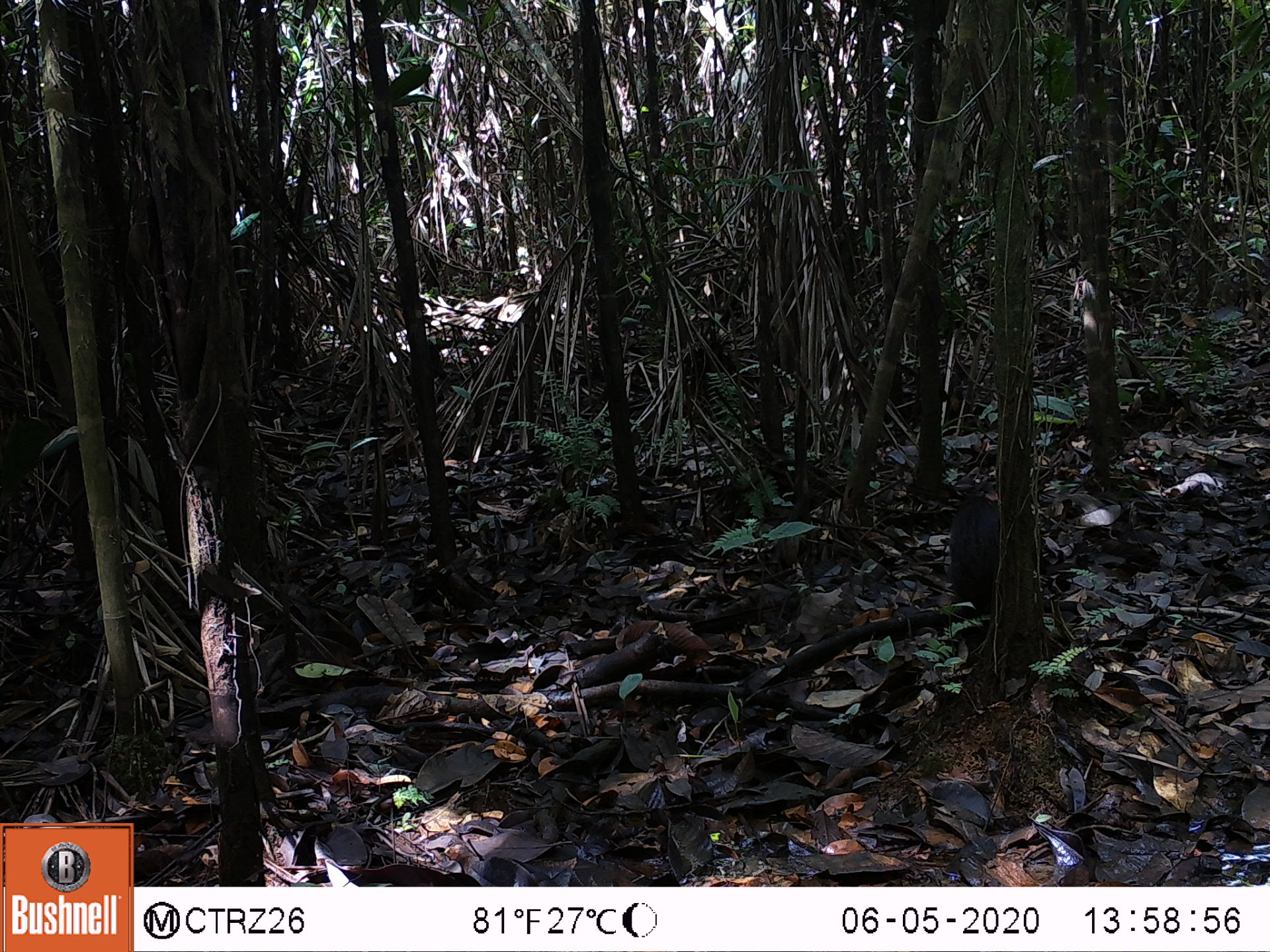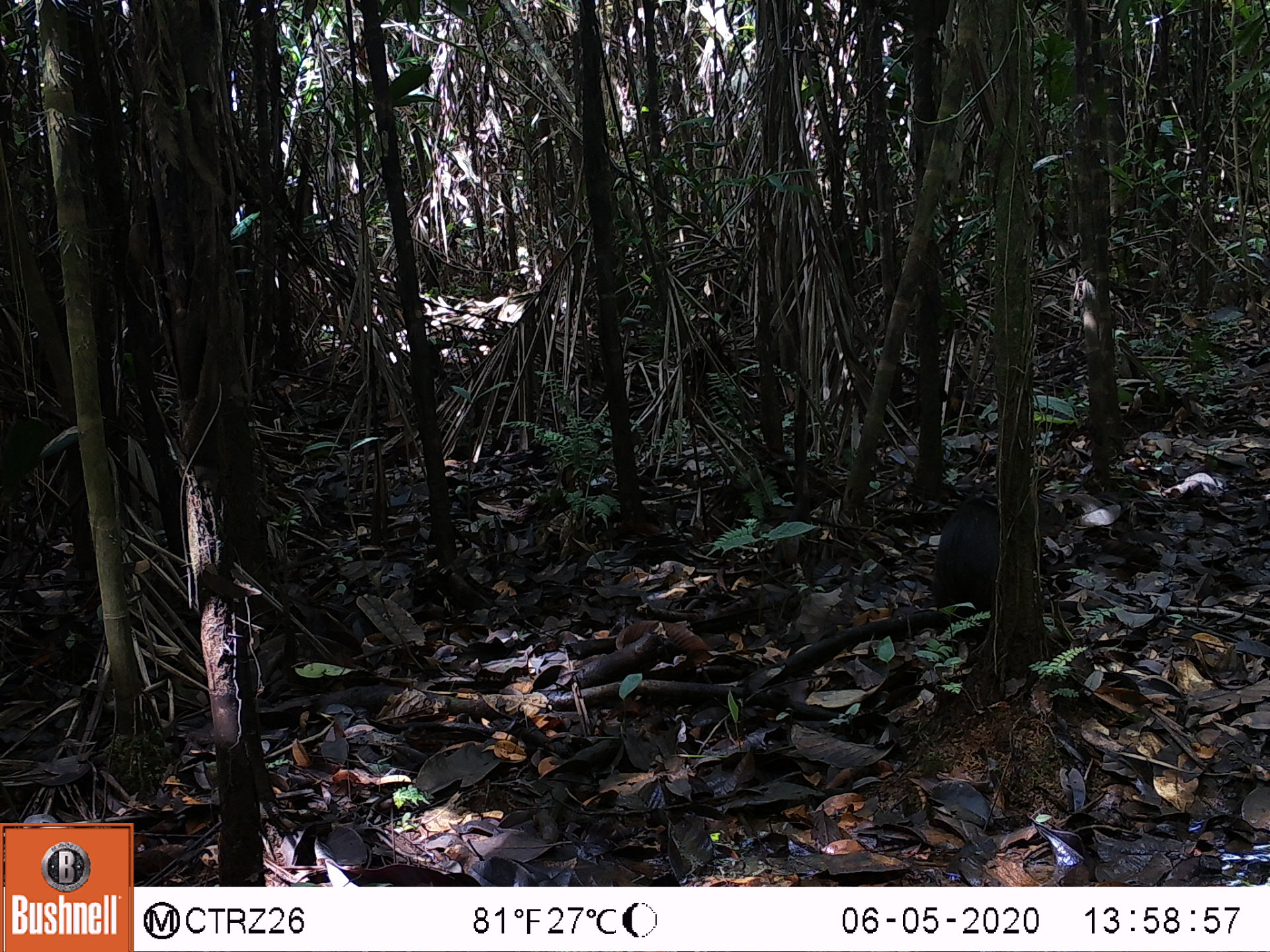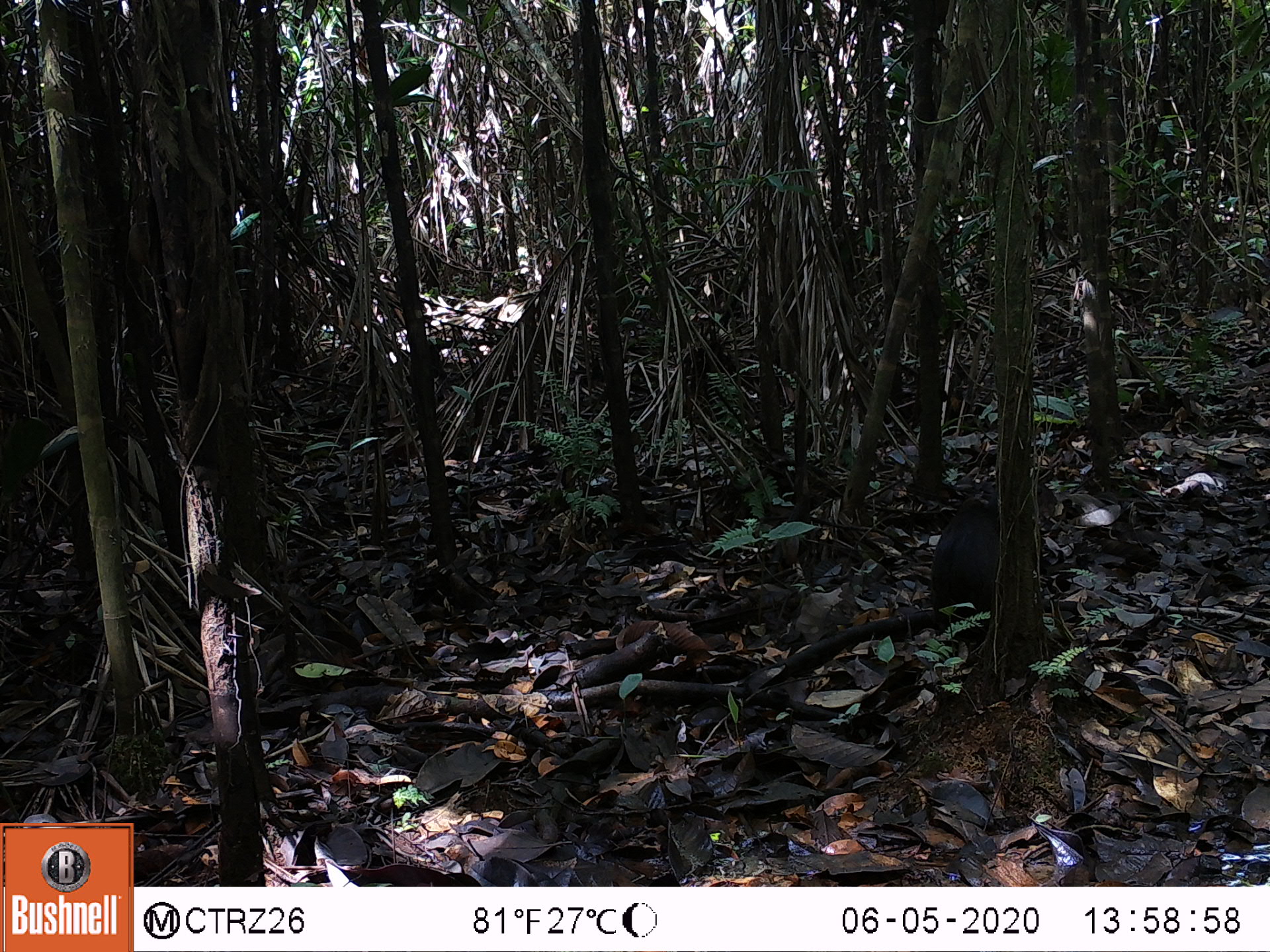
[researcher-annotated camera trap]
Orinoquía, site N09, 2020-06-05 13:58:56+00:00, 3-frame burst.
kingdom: Animalia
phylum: Chordata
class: Mammalia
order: Rodentia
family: Dasyproctidae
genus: Dasyprocta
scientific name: Dasyprocta fuliginosa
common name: black agouti